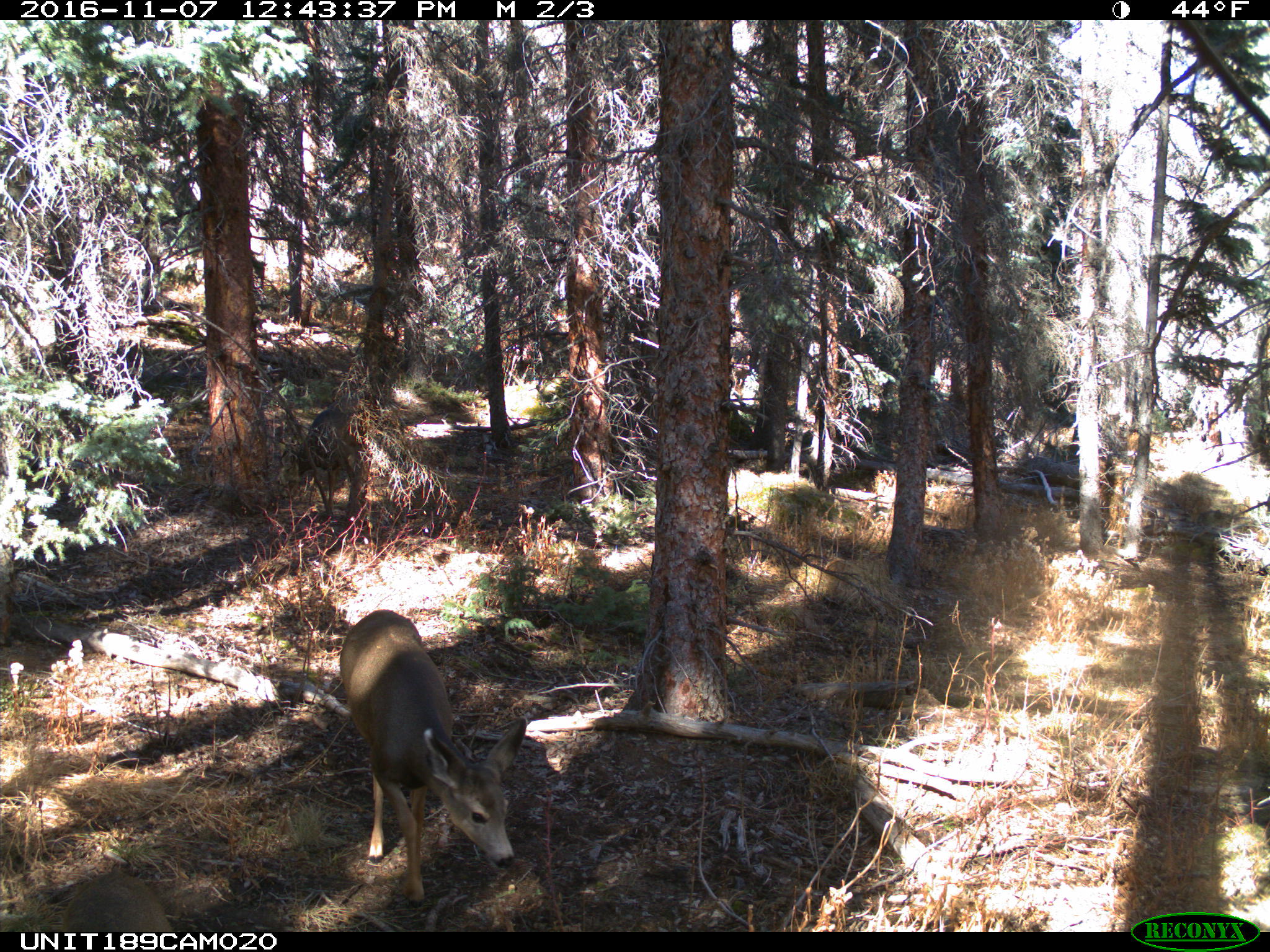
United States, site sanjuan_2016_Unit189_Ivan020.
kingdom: Animalia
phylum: Chordata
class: Mammalia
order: Artiodactyla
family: Cervidae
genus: Odocoileus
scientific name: Odocoileus hemionus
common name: mule deer